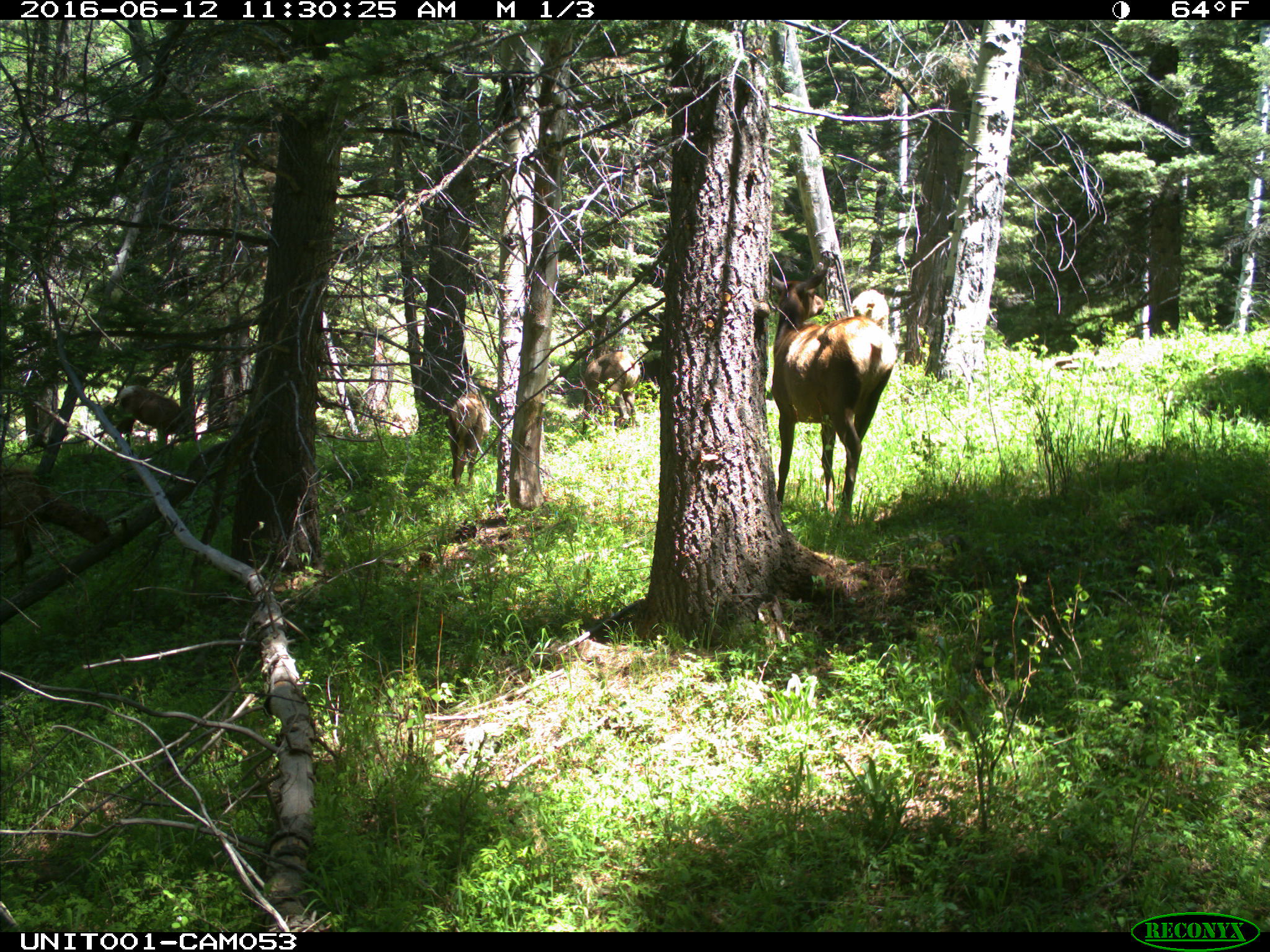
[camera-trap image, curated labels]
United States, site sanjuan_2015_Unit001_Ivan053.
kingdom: Animalia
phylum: Chordata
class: Mammalia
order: Artiodactyla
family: Cervidae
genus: Cervus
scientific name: Cervus elaphus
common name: red deer